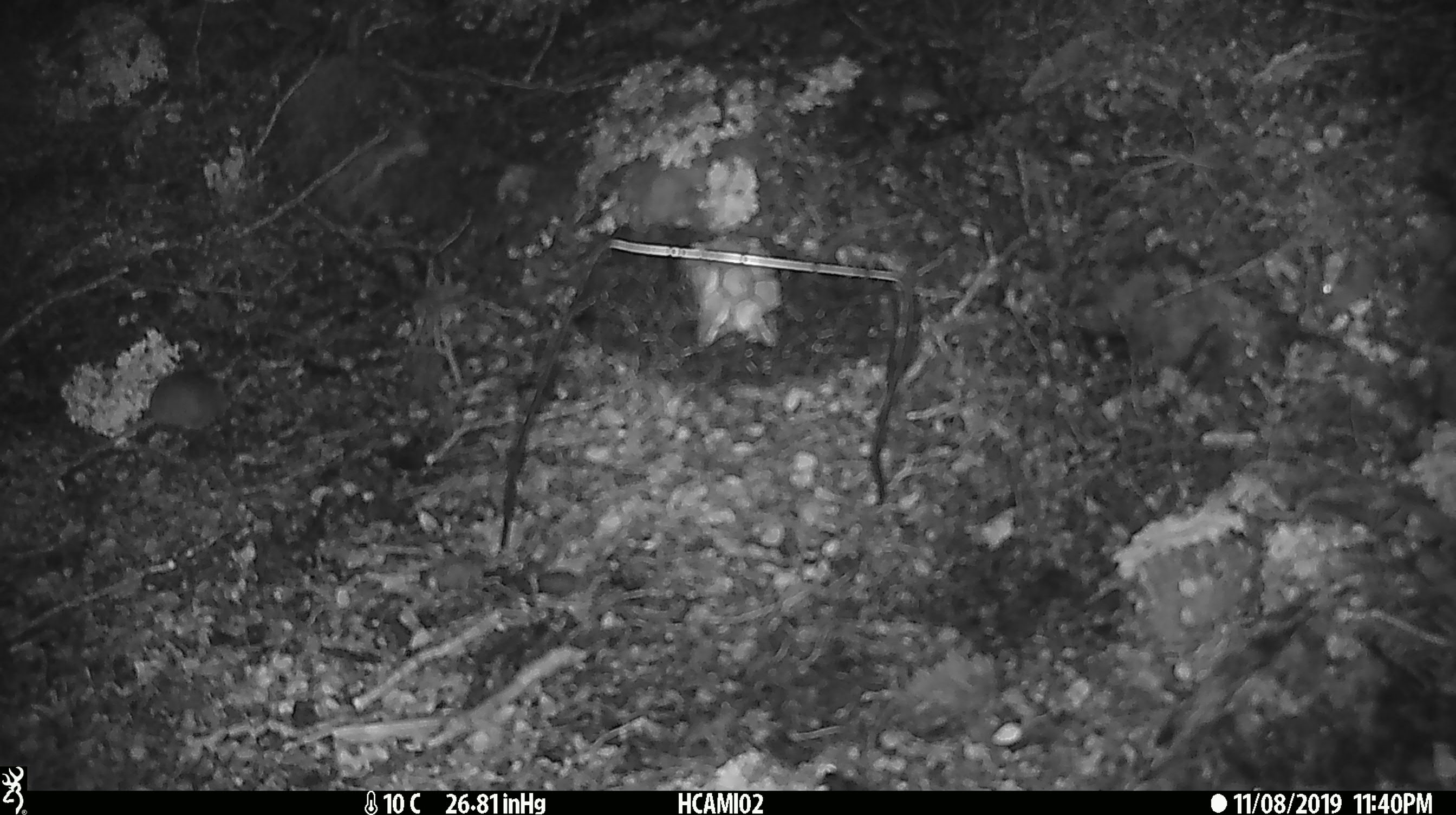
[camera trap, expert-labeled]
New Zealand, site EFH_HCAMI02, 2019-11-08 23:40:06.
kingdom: Animalia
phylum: Chordata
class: Mammalia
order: Rodentia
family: Muridae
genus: Mus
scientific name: Mus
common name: mouse